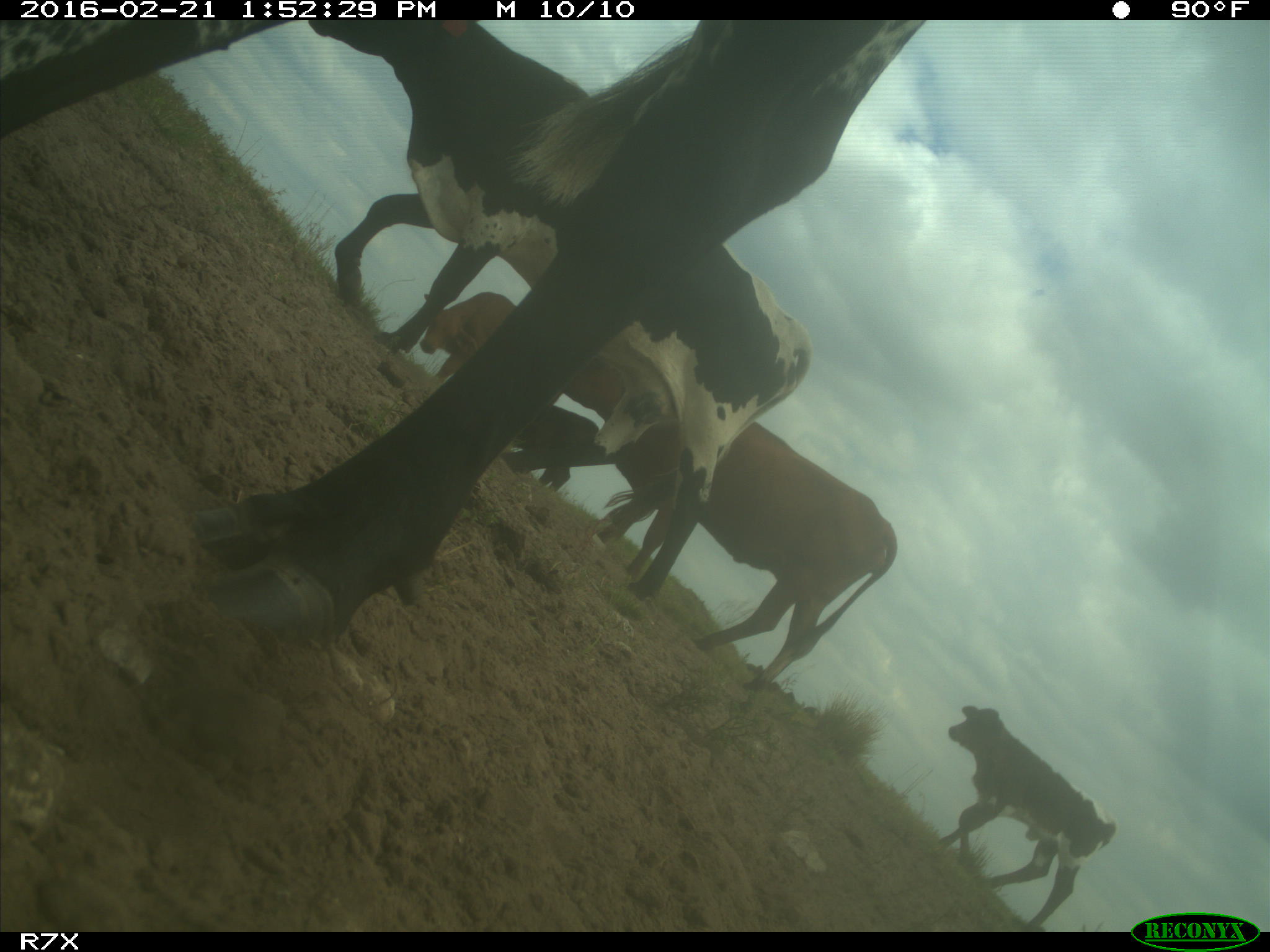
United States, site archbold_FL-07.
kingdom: Animalia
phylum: Chordata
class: Mammalia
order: Artiodactyla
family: Bovidae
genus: Bos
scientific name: Bos taurus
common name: domestic cow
Bos taurus (domestic cow).